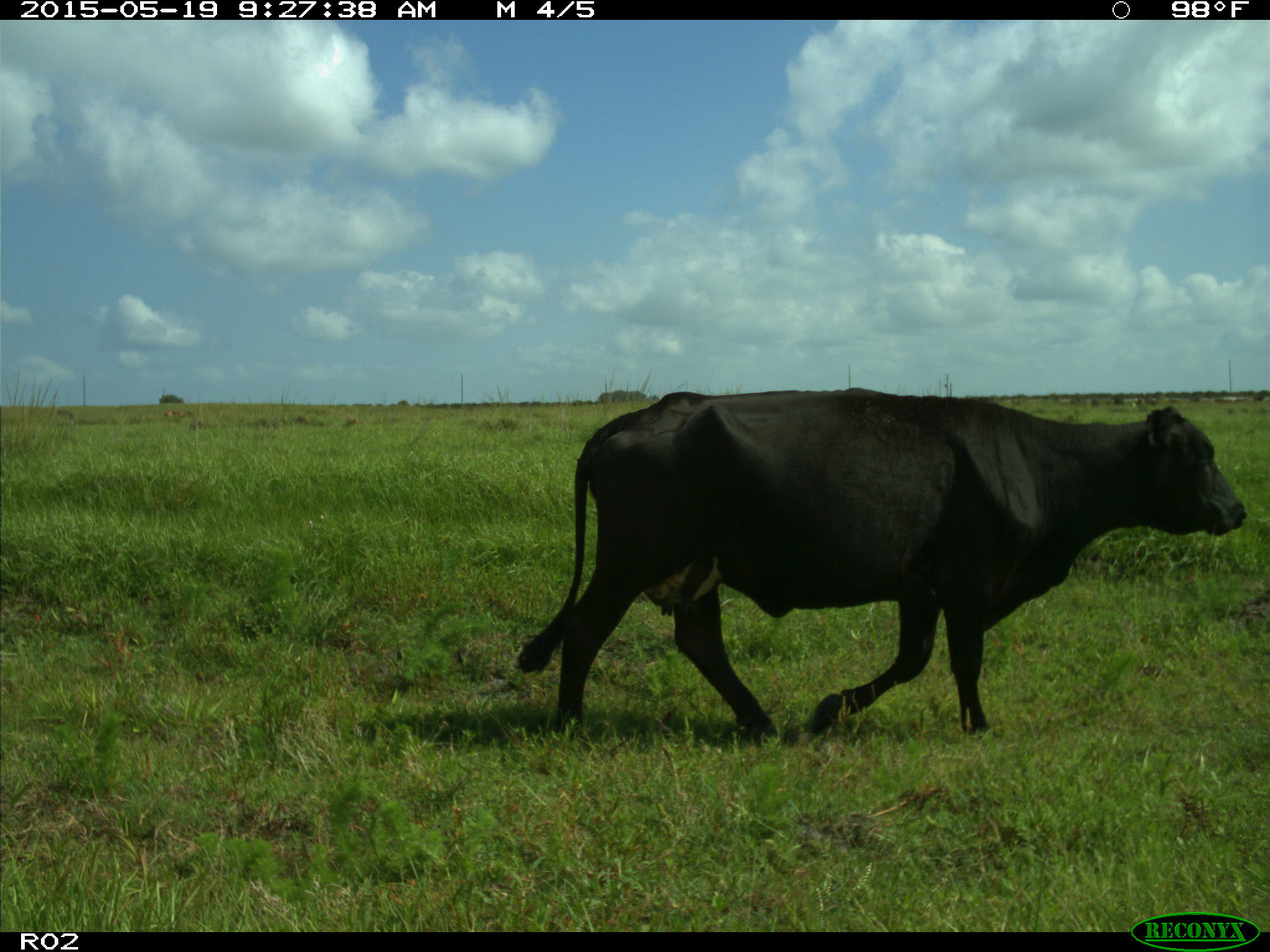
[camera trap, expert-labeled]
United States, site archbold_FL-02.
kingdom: Animalia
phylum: Chordata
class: Mammalia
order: Artiodactyla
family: Bovidae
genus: Bos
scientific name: Bos taurus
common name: domestic cow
Bos taurus (domestic cow).